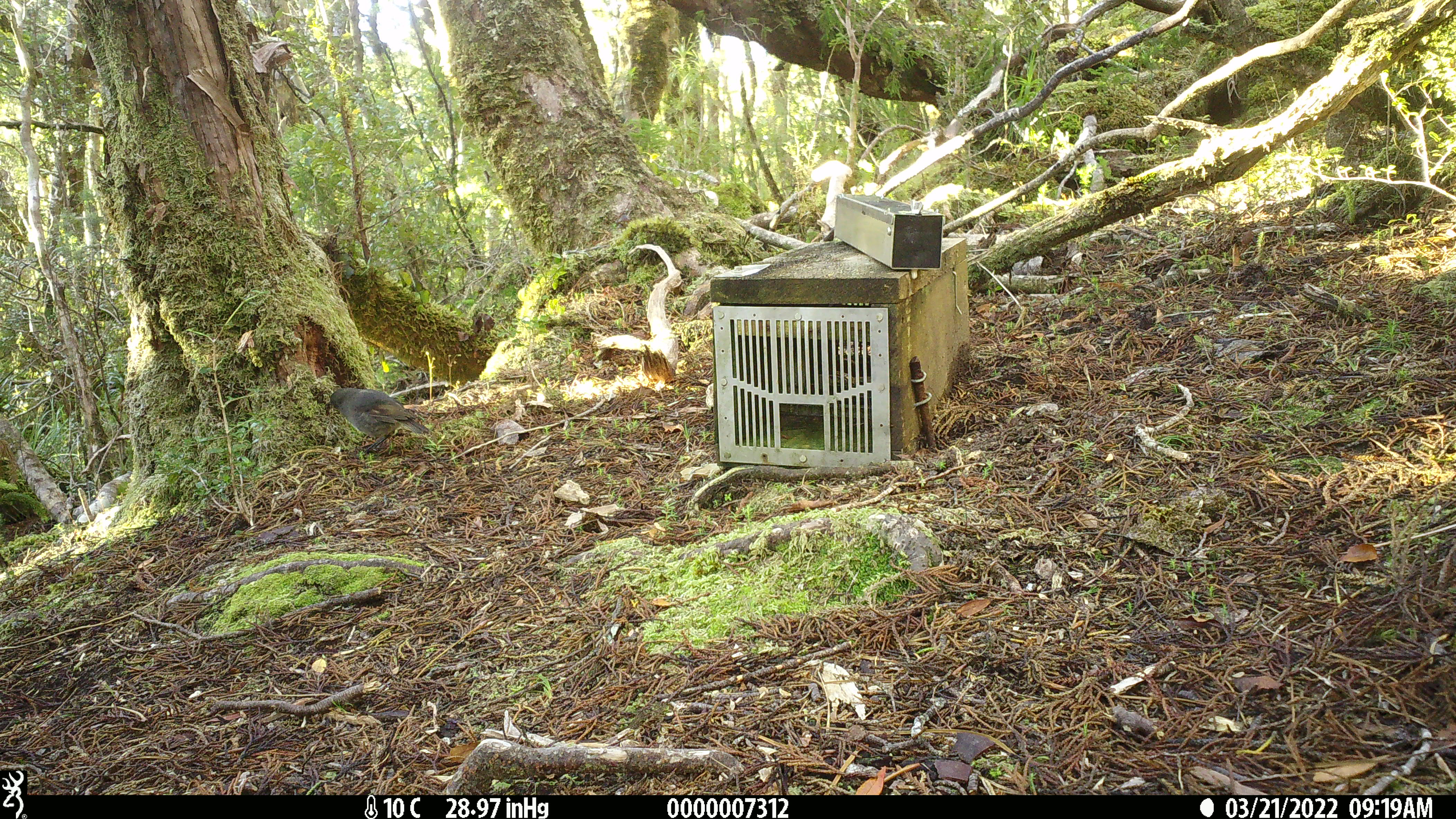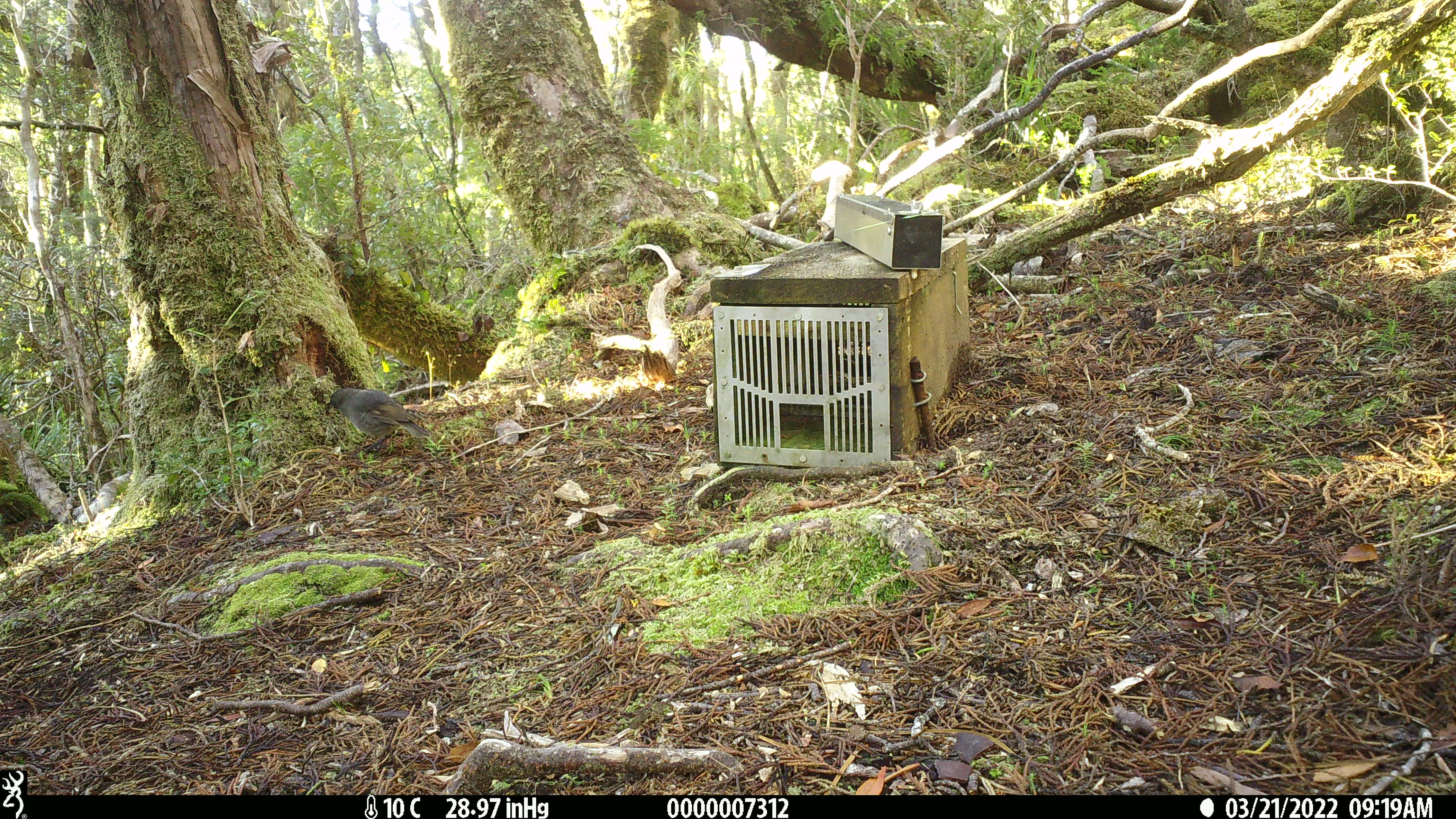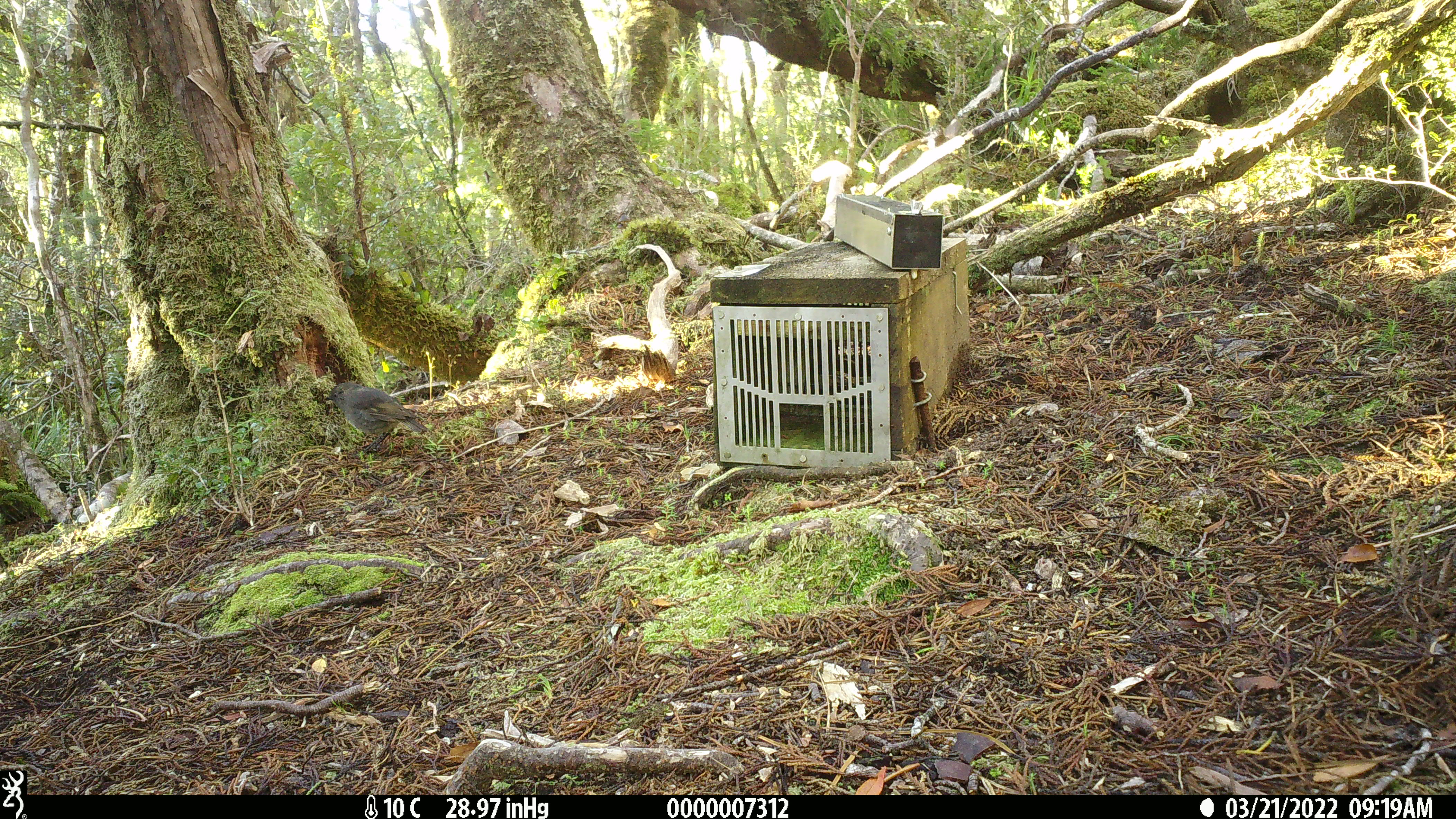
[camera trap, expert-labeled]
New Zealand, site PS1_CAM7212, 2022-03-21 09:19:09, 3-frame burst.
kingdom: Animalia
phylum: Chordata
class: Aves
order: Passeriformes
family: Petroicidae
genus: Petroica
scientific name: Petroica australis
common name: new zealand robin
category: robin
Robin (new zealand robin) (Petroica australis).